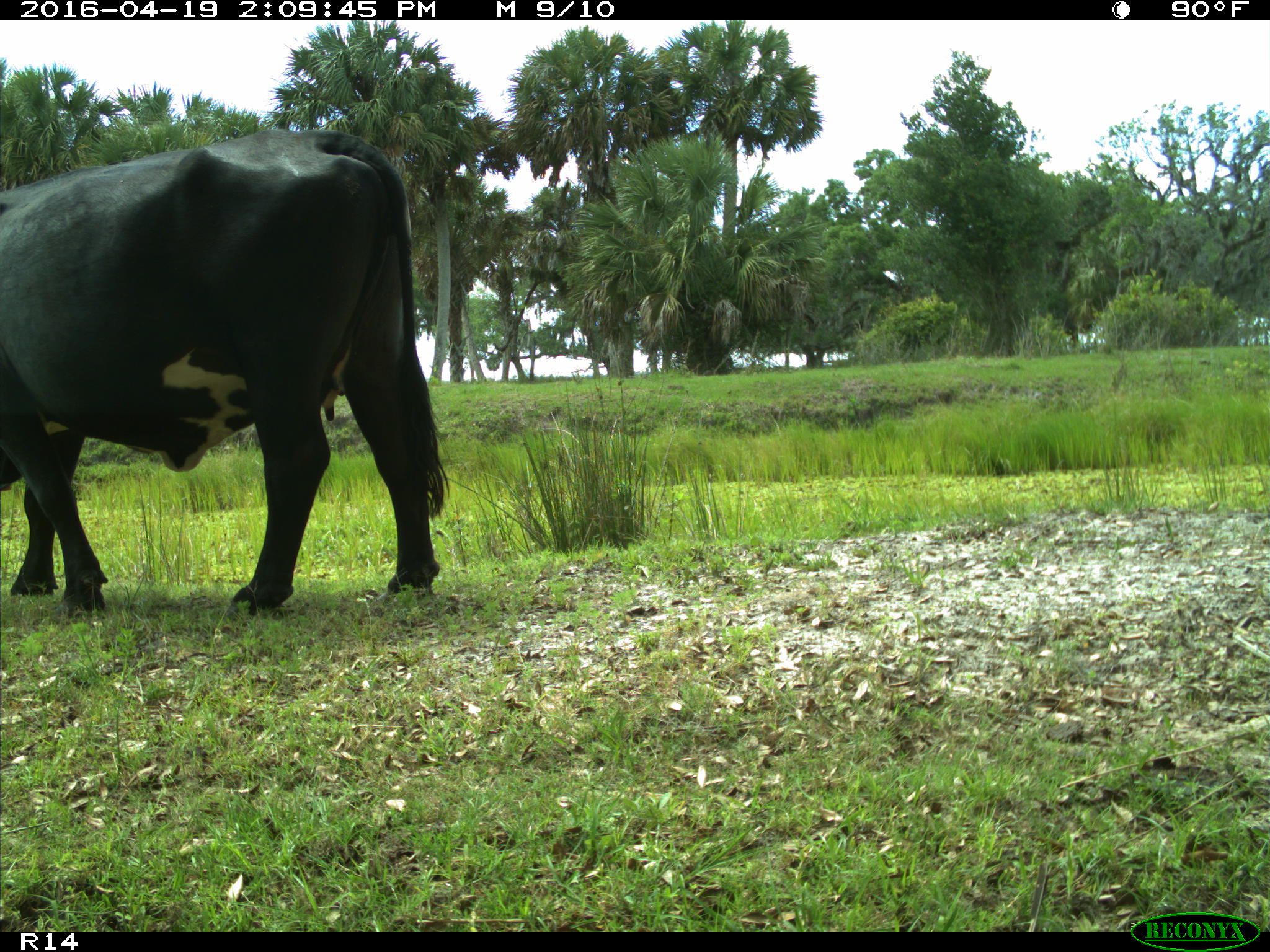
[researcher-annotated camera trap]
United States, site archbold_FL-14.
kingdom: Animalia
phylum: Chordata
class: Mammalia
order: Artiodactyla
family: Bovidae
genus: Bos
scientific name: Bos taurus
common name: domestic cow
Bos taurus (domestic cow).